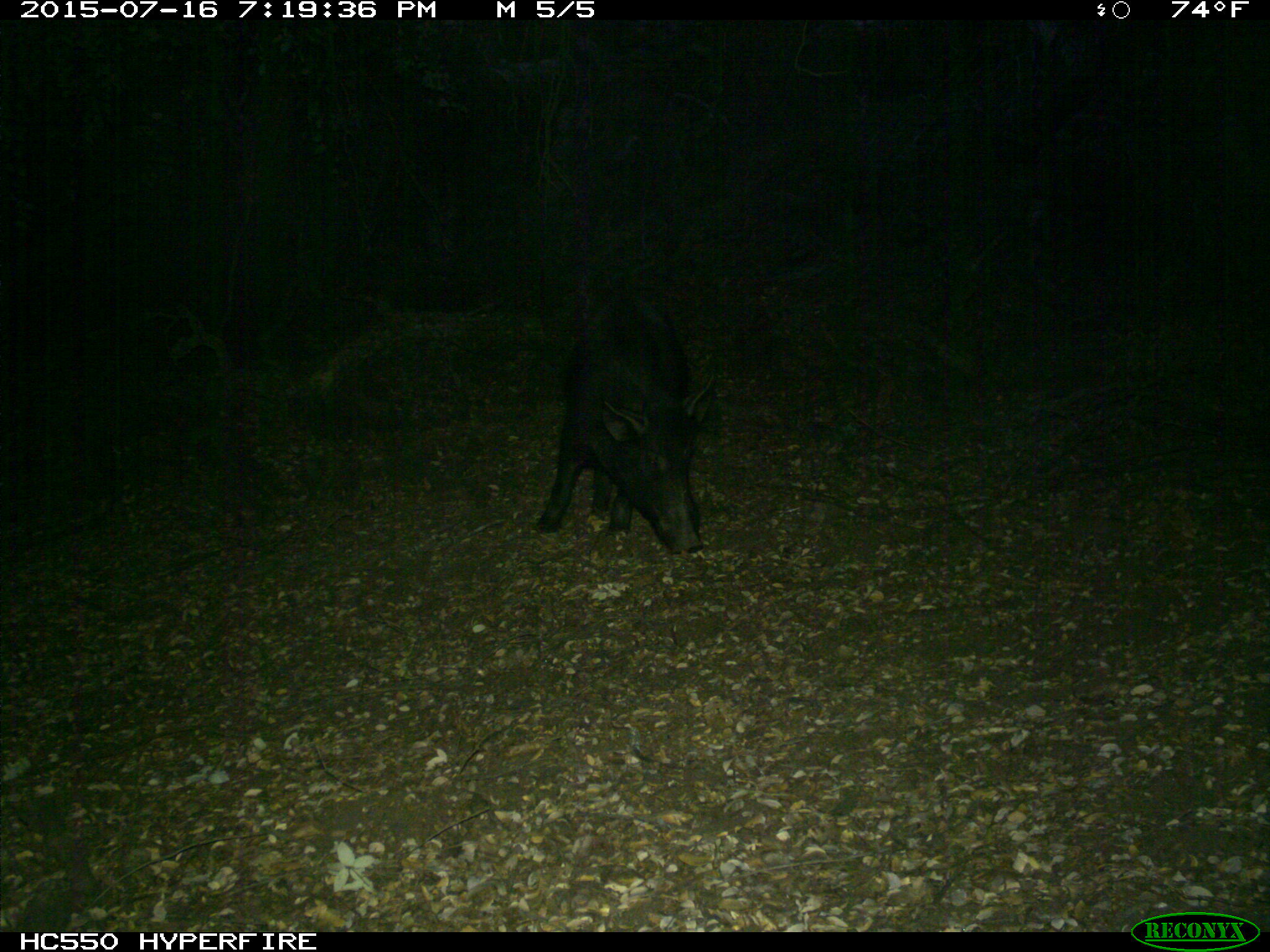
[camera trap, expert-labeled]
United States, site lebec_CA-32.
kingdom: Animalia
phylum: Chordata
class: Mammalia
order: Artiodactyla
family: Suidae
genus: Sus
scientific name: Sus scrofa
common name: wild boar